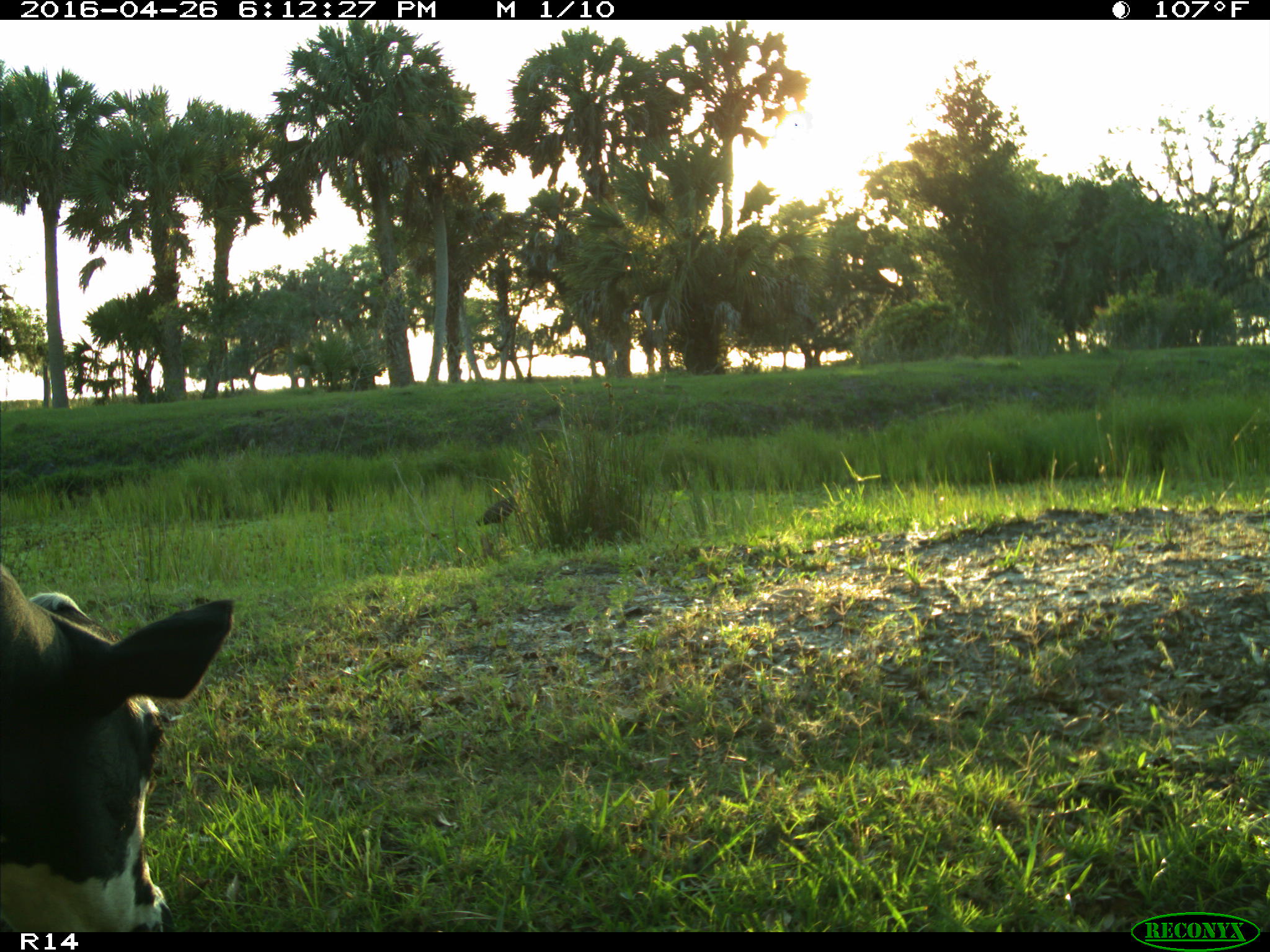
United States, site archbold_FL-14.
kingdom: Animalia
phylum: Chordata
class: Mammalia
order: Artiodactyla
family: Bovidae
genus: Bos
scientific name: Bos taurus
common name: domestic cow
Bos taurus (domestic cow).